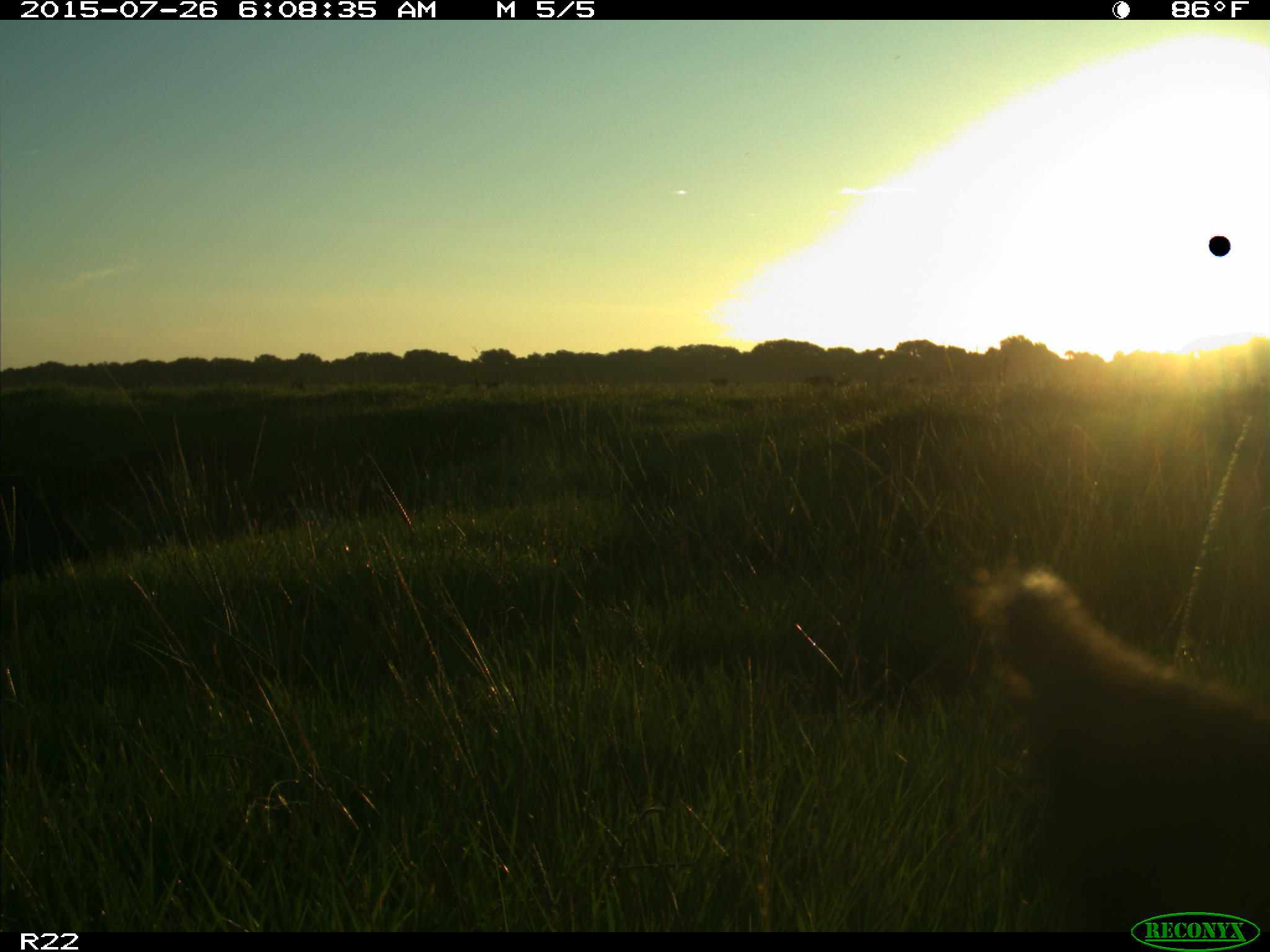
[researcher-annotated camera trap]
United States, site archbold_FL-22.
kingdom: Animalia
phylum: Chordata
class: Mammalia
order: Artiodactyla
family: Bovidae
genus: Bos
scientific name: Bos taurus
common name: domestic cow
Bos taurus (domestic cow).